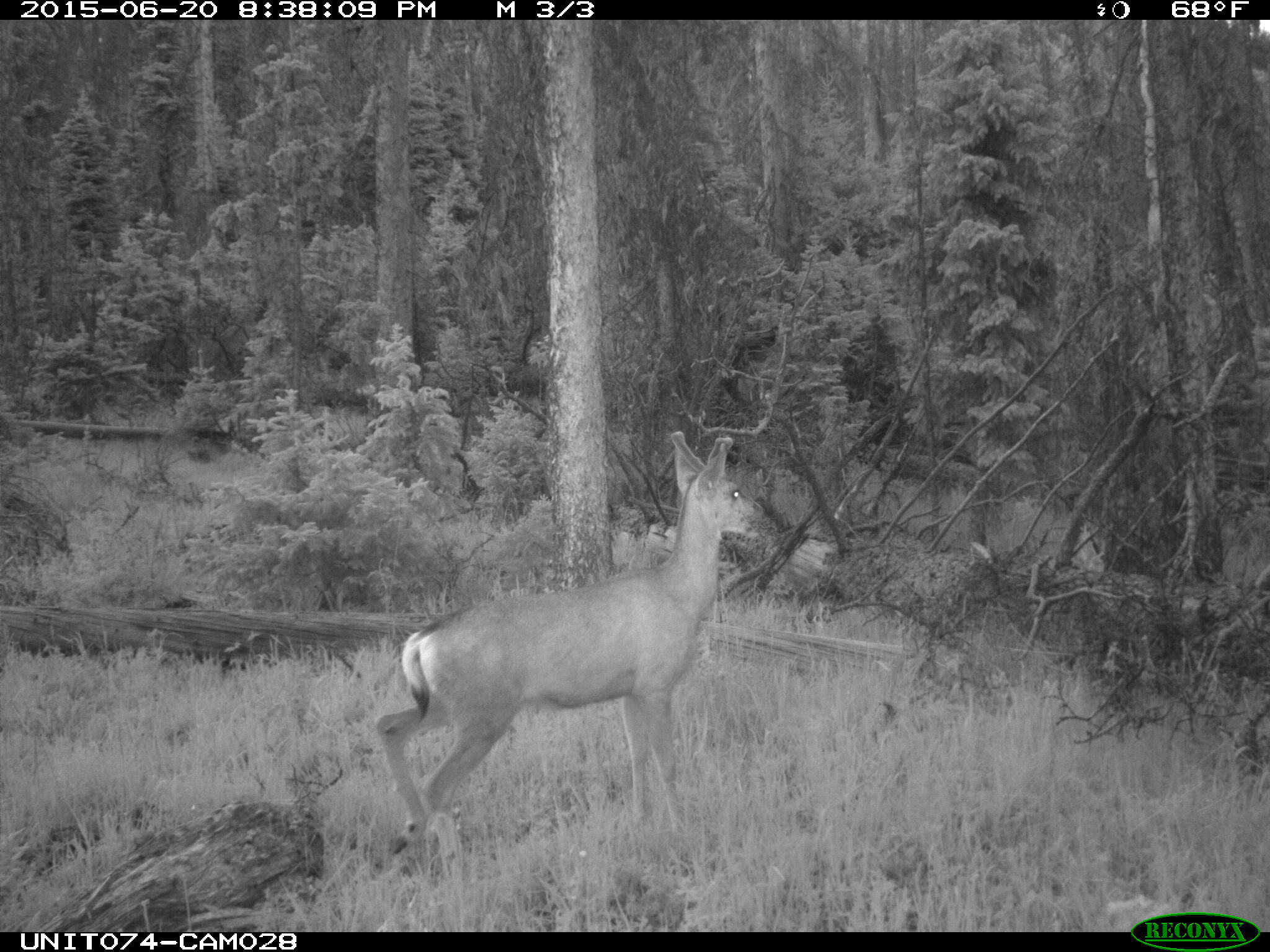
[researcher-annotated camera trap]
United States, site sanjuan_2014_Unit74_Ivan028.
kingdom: Animalia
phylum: Chordata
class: Mammalia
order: Artiodactyla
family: Cervidae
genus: Odocoileus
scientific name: Odocoileus hemionus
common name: mule deer